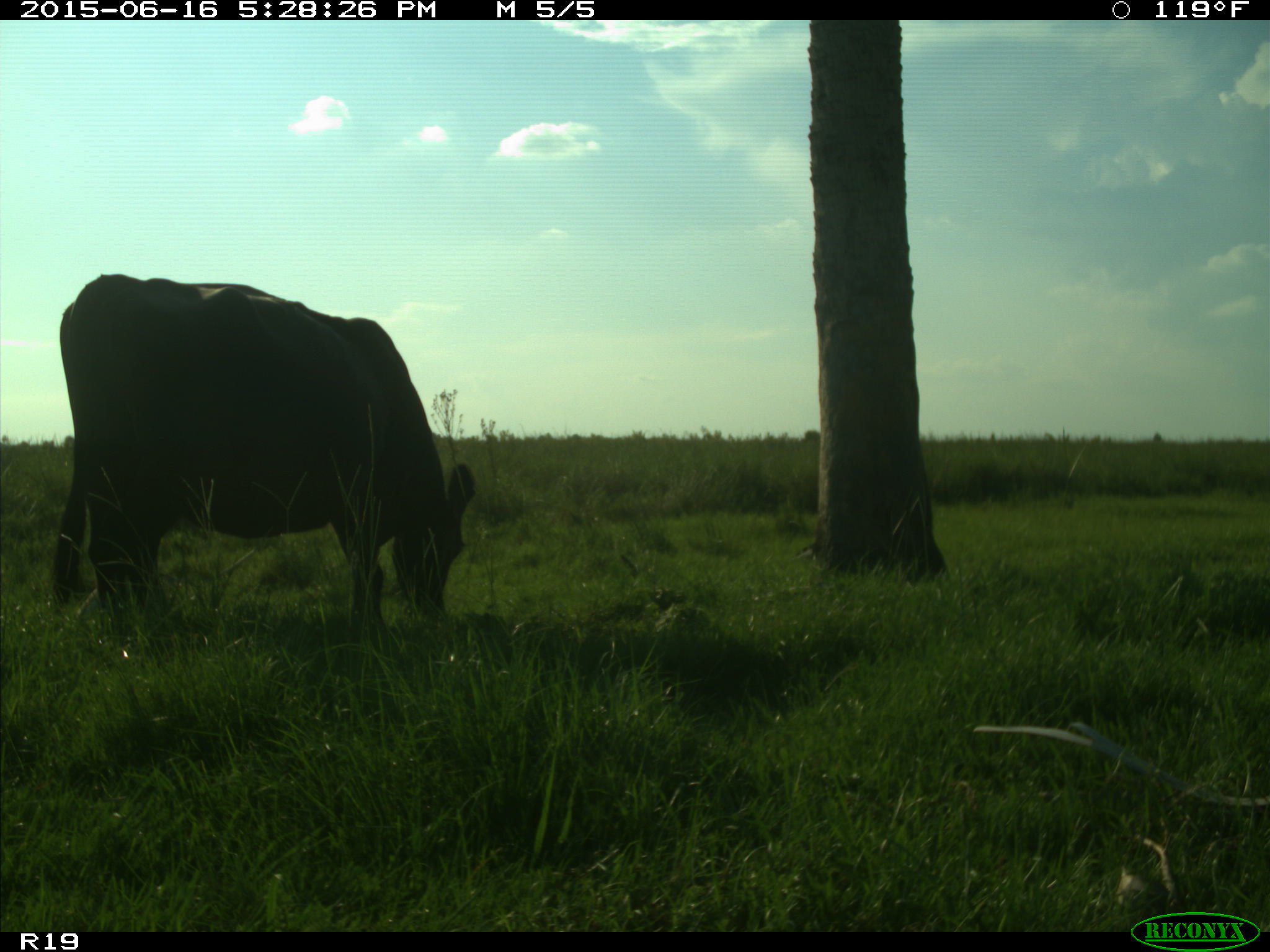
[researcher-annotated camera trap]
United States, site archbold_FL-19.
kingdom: Animalia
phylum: Chordata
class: Mammalia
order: Artiodactyla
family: Bovidae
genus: Bos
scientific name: Bos taurus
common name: domestic cow